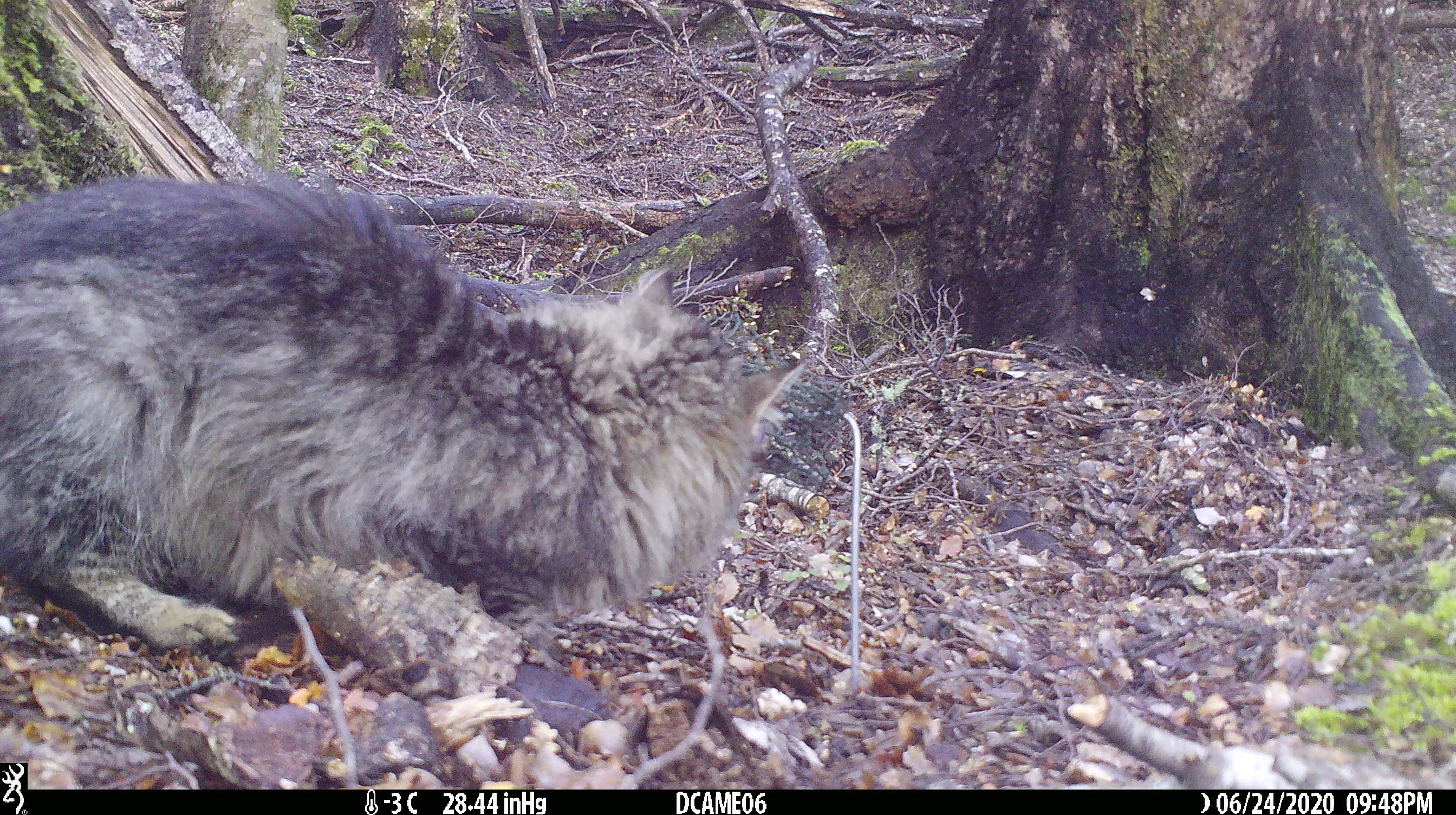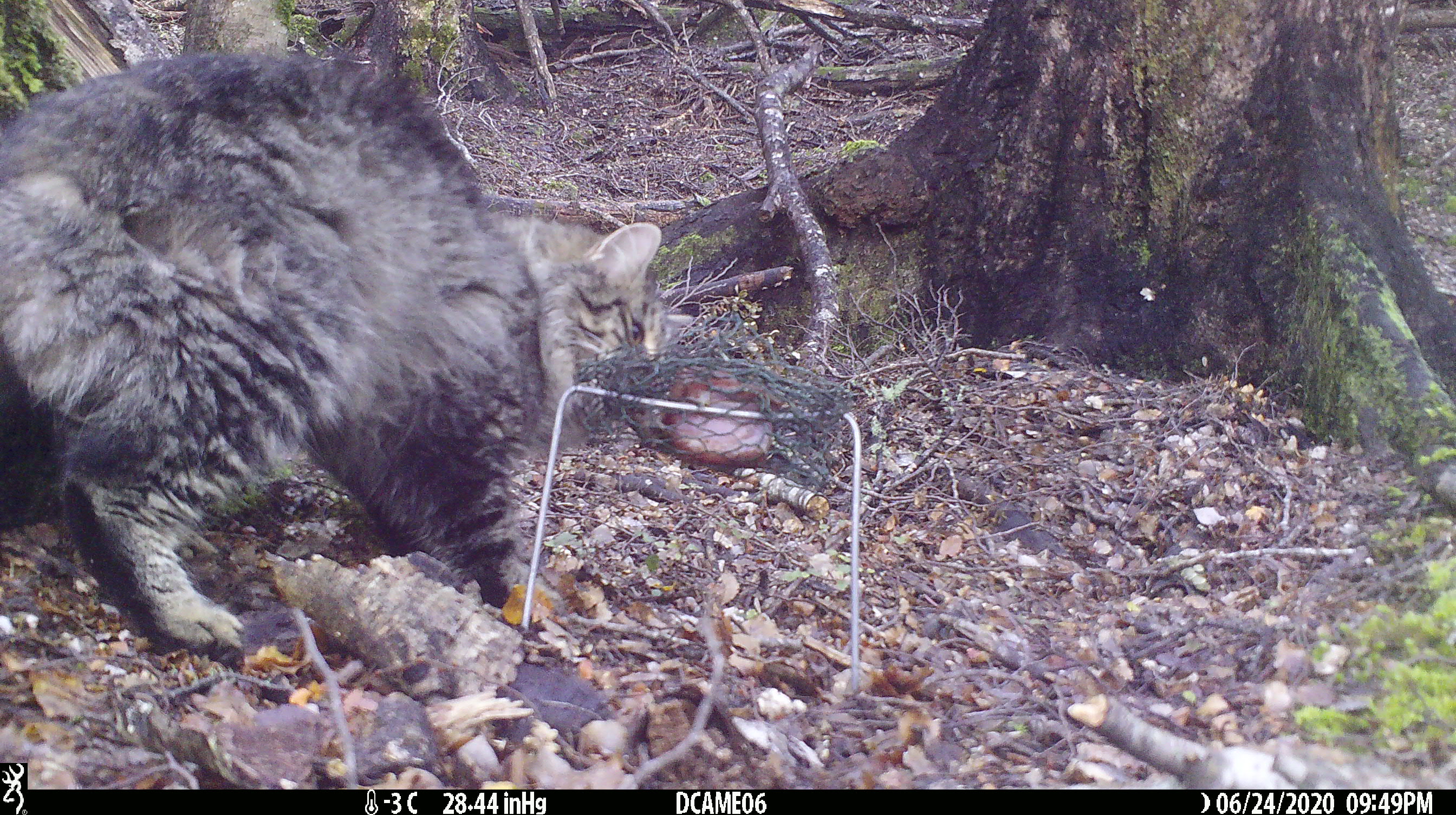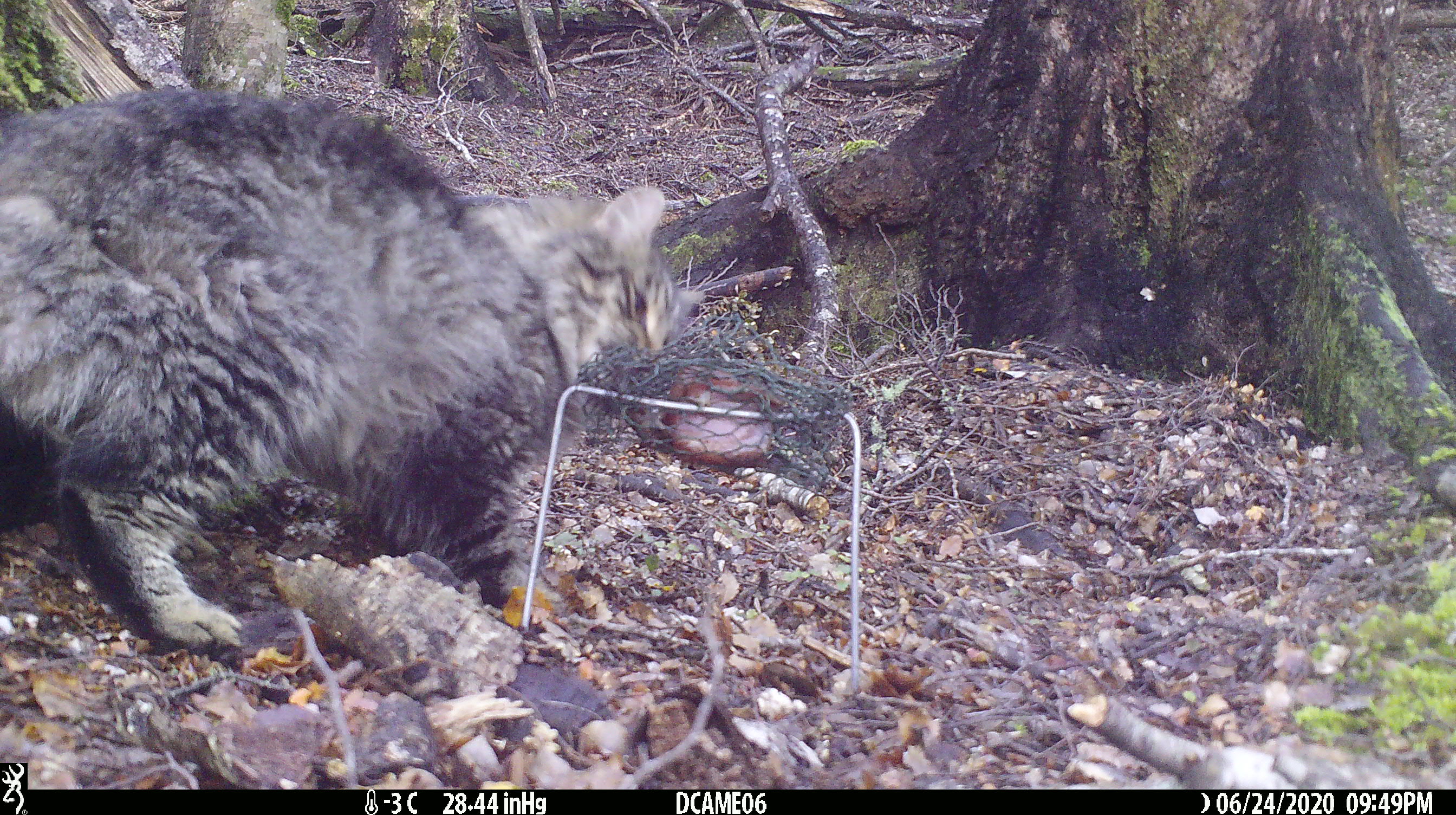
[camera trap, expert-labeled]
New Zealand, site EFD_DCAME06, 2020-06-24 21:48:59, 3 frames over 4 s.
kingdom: Animalia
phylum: Chordata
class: Mammalia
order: Carnivora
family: Felidae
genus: Felis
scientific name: Felis catus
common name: domestic cat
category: cat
Cat (domestic cat) (Felis catus).